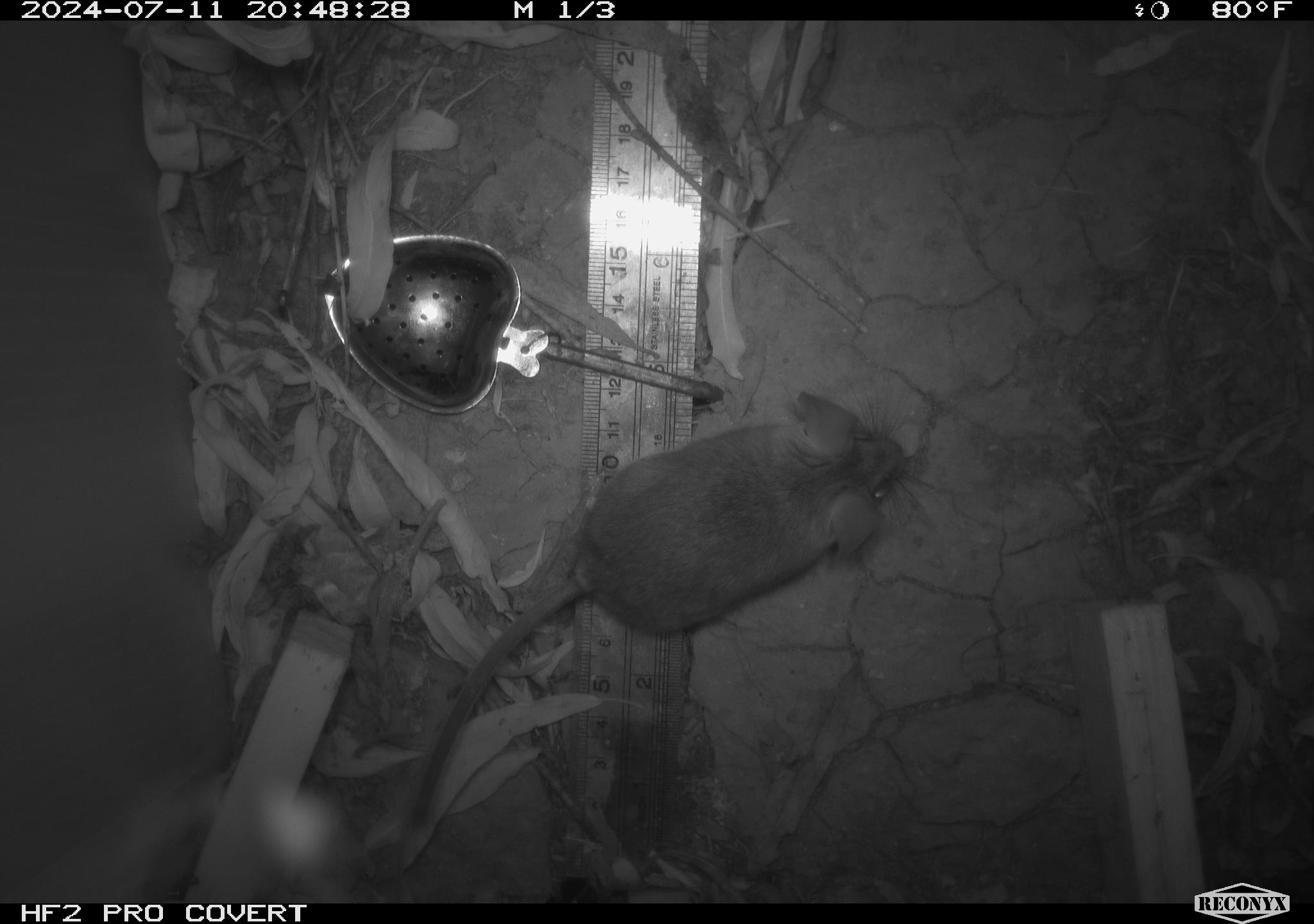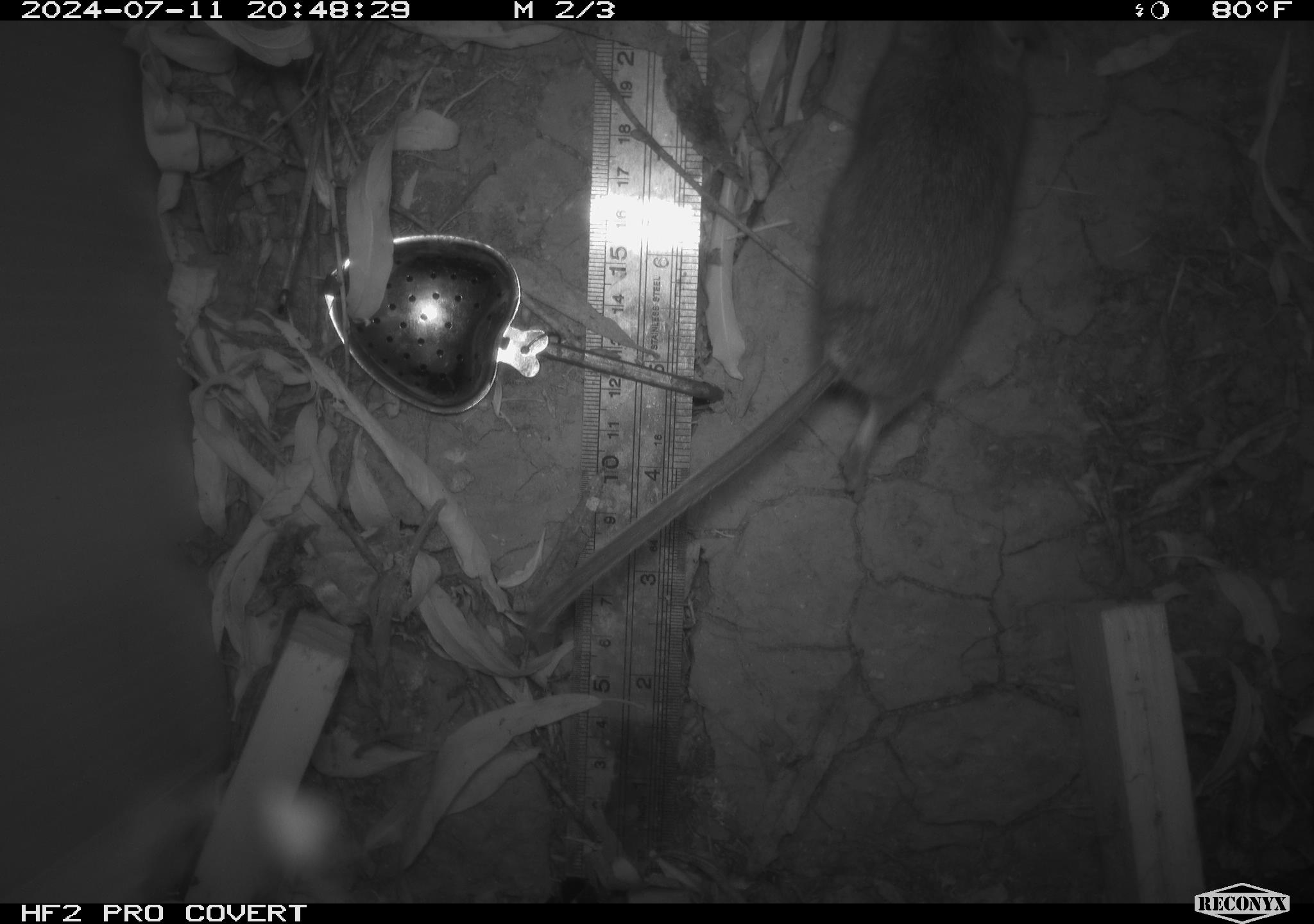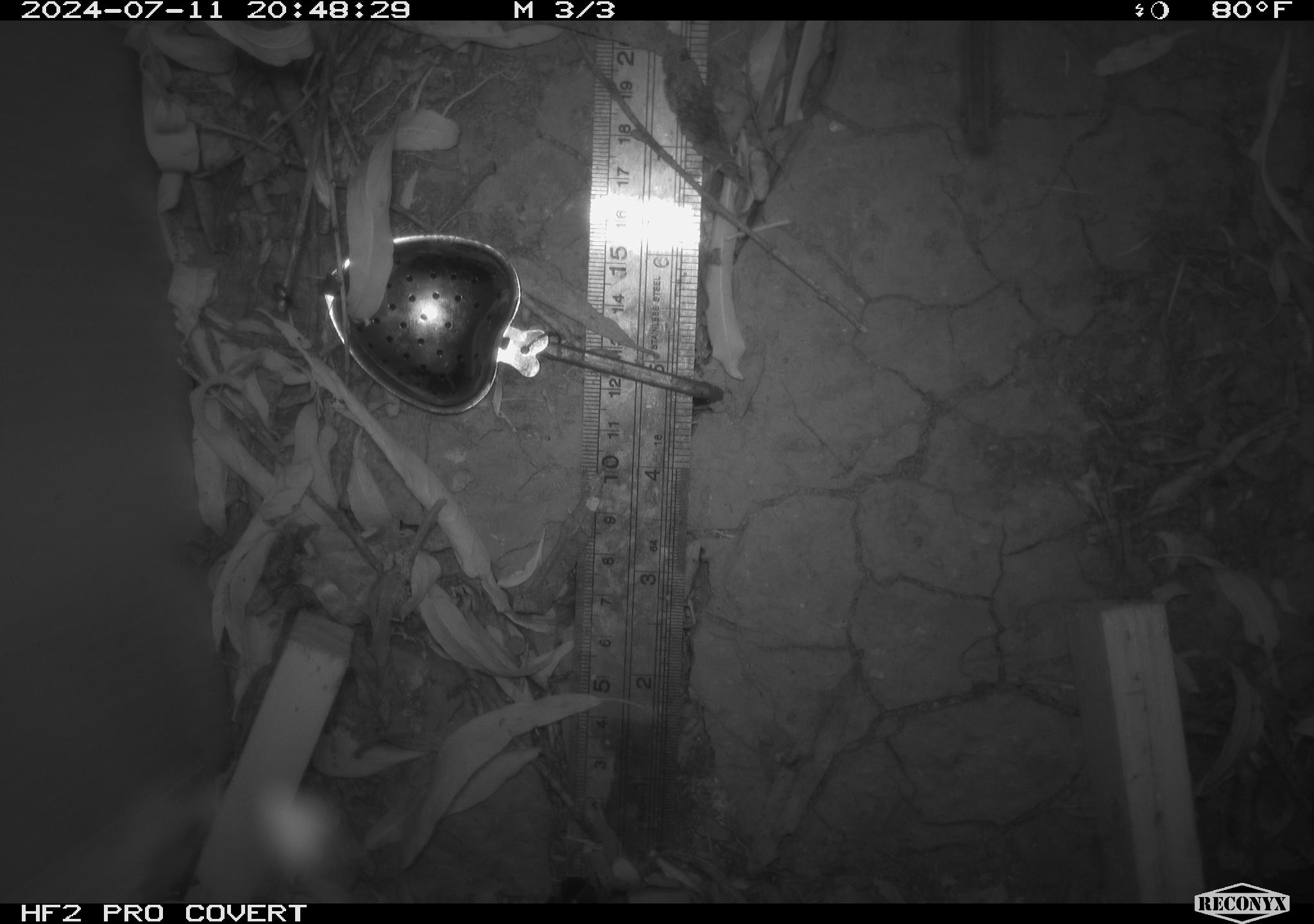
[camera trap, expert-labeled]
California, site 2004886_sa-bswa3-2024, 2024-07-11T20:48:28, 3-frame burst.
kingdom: Animalia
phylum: Chordata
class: Mammalia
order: Rodentia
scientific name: Rodentia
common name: mouse species